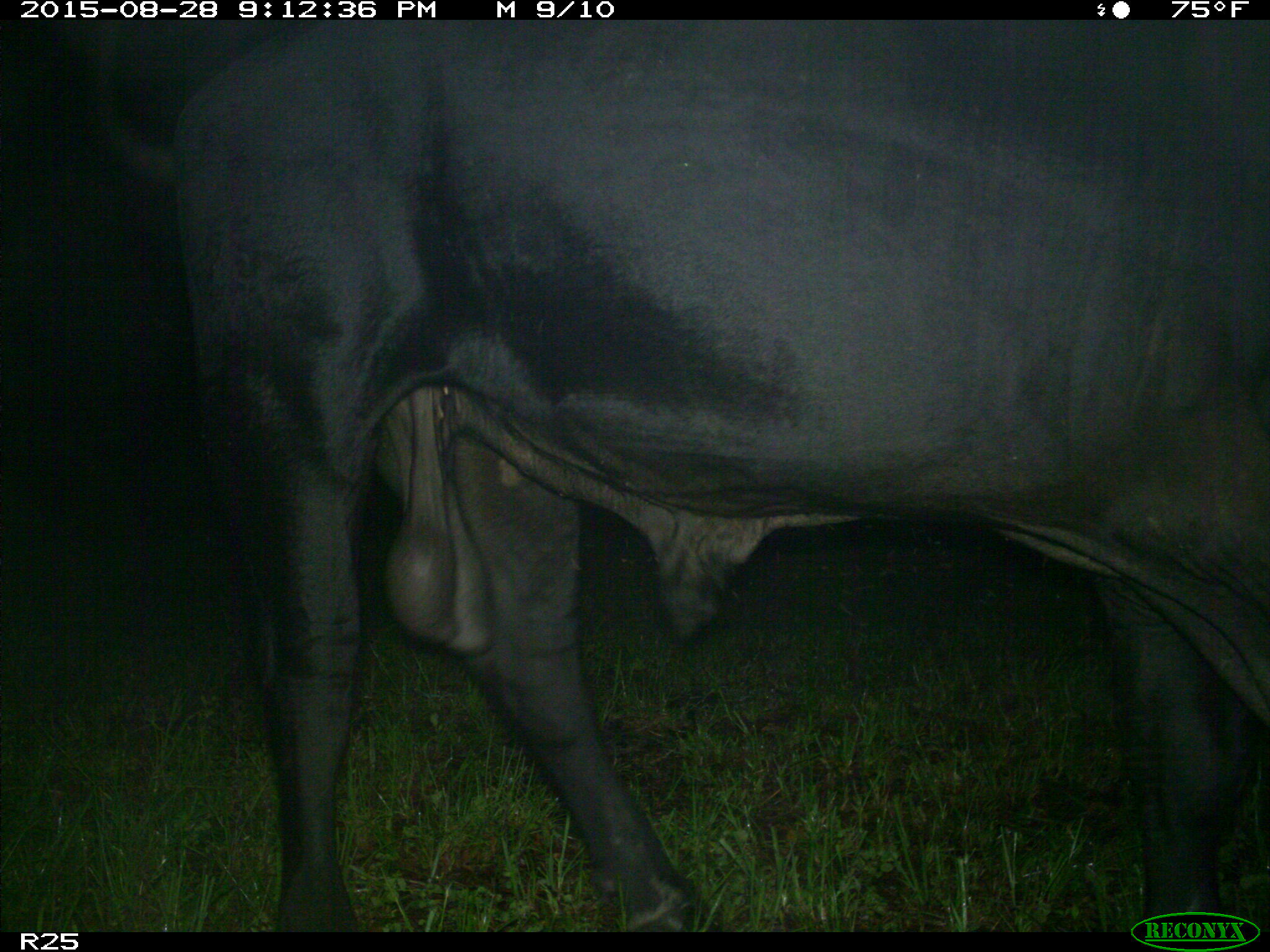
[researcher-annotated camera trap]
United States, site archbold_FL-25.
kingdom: Animalia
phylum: Chordata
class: Mammalia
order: Artiodactyla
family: Bovidae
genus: Bos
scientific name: Bos taurus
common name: domestic cow